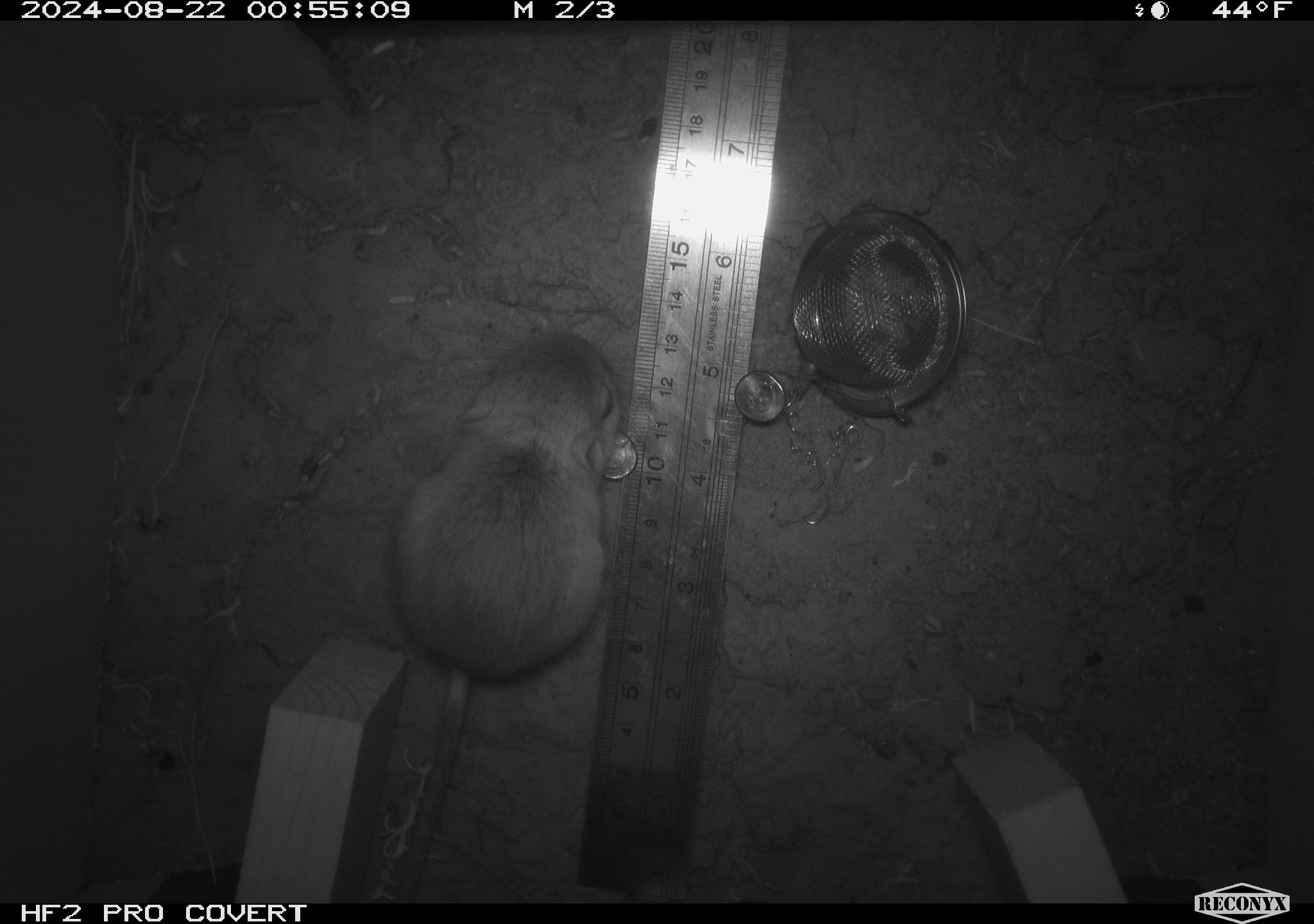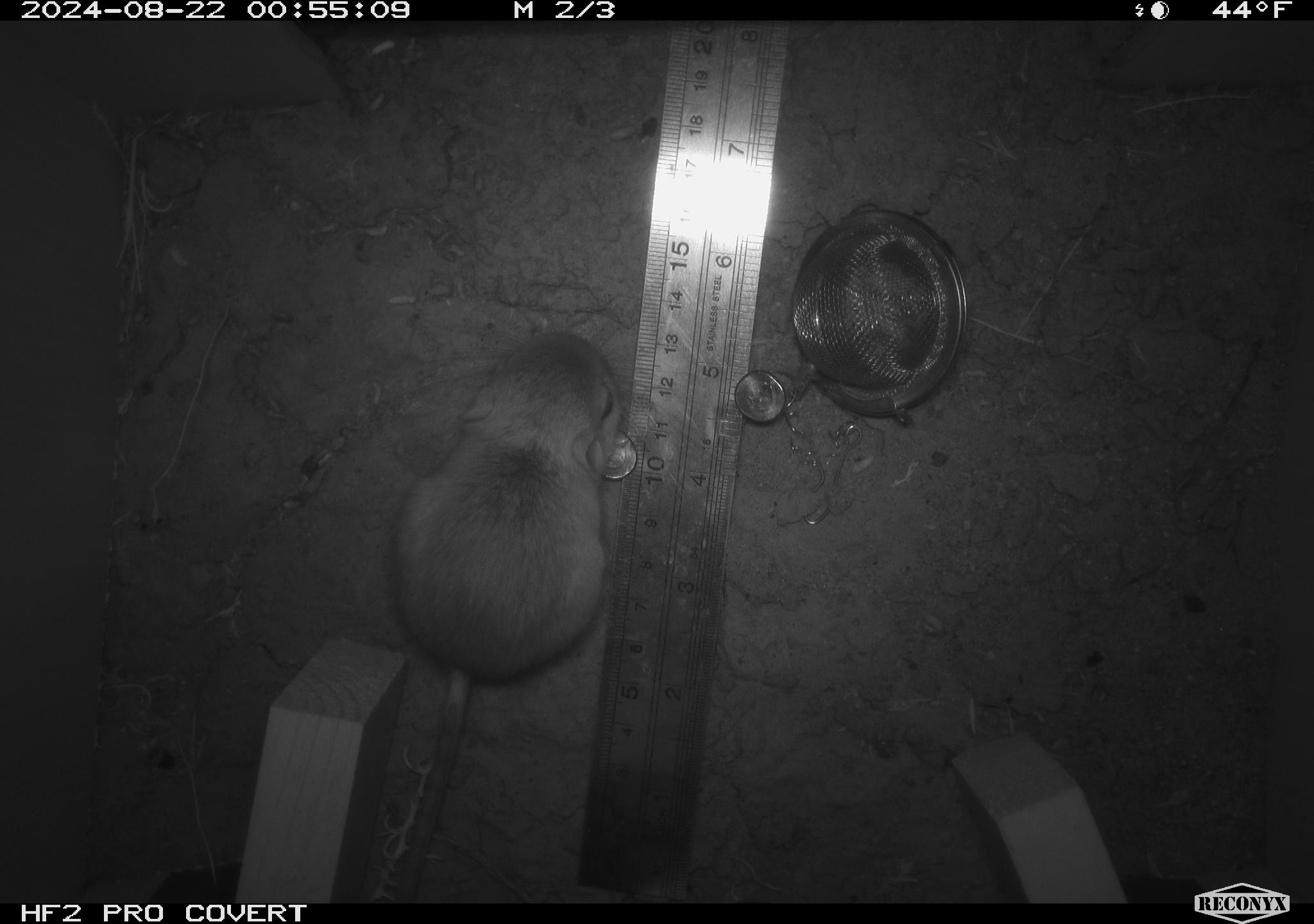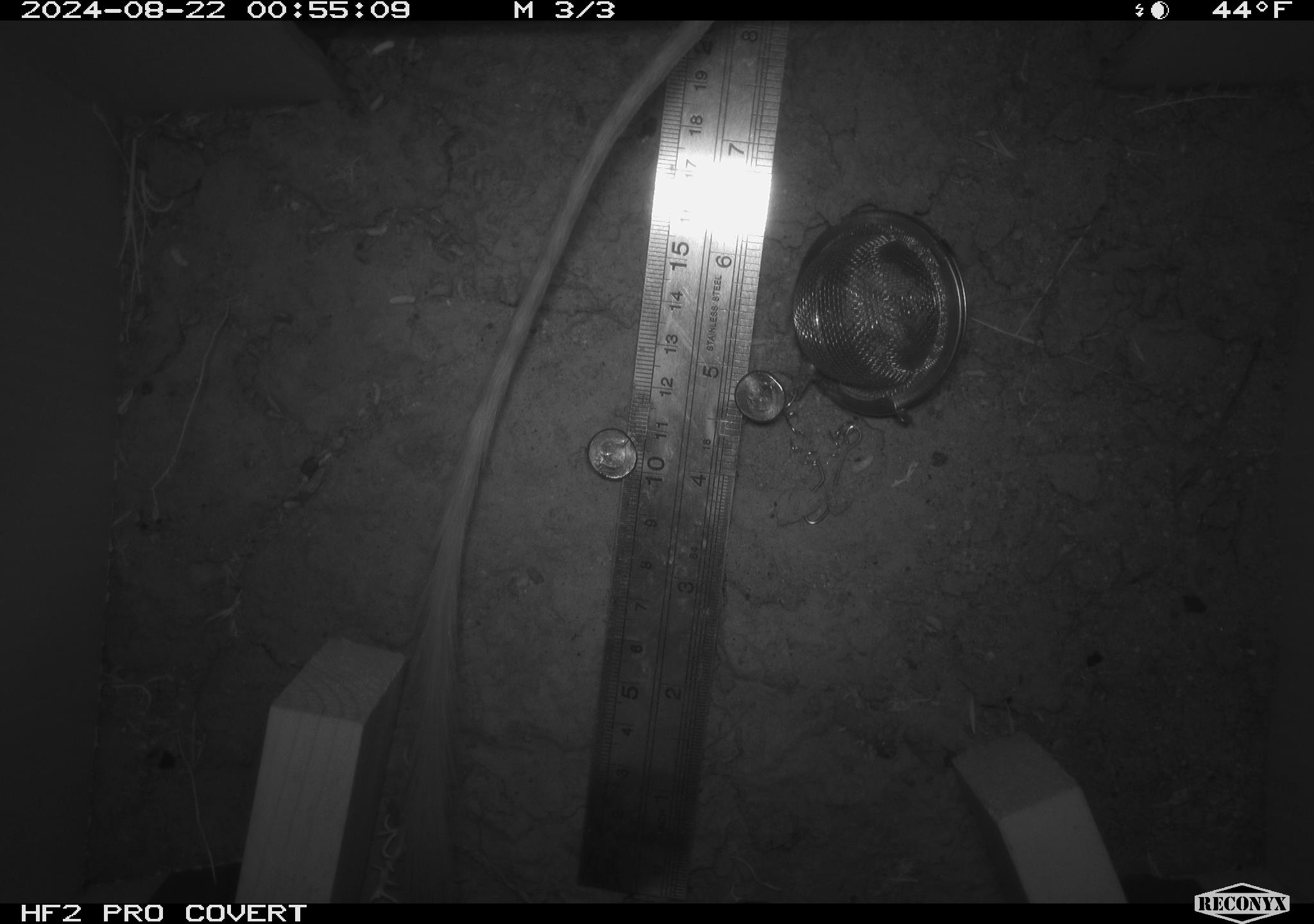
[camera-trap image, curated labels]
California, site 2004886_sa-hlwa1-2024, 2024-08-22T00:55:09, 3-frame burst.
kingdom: Animalia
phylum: Chordata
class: Mammalia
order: Rodentia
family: Heteromyidae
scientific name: Heteromyidae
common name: kangaroo rats and pocket mice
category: heteromyidae family